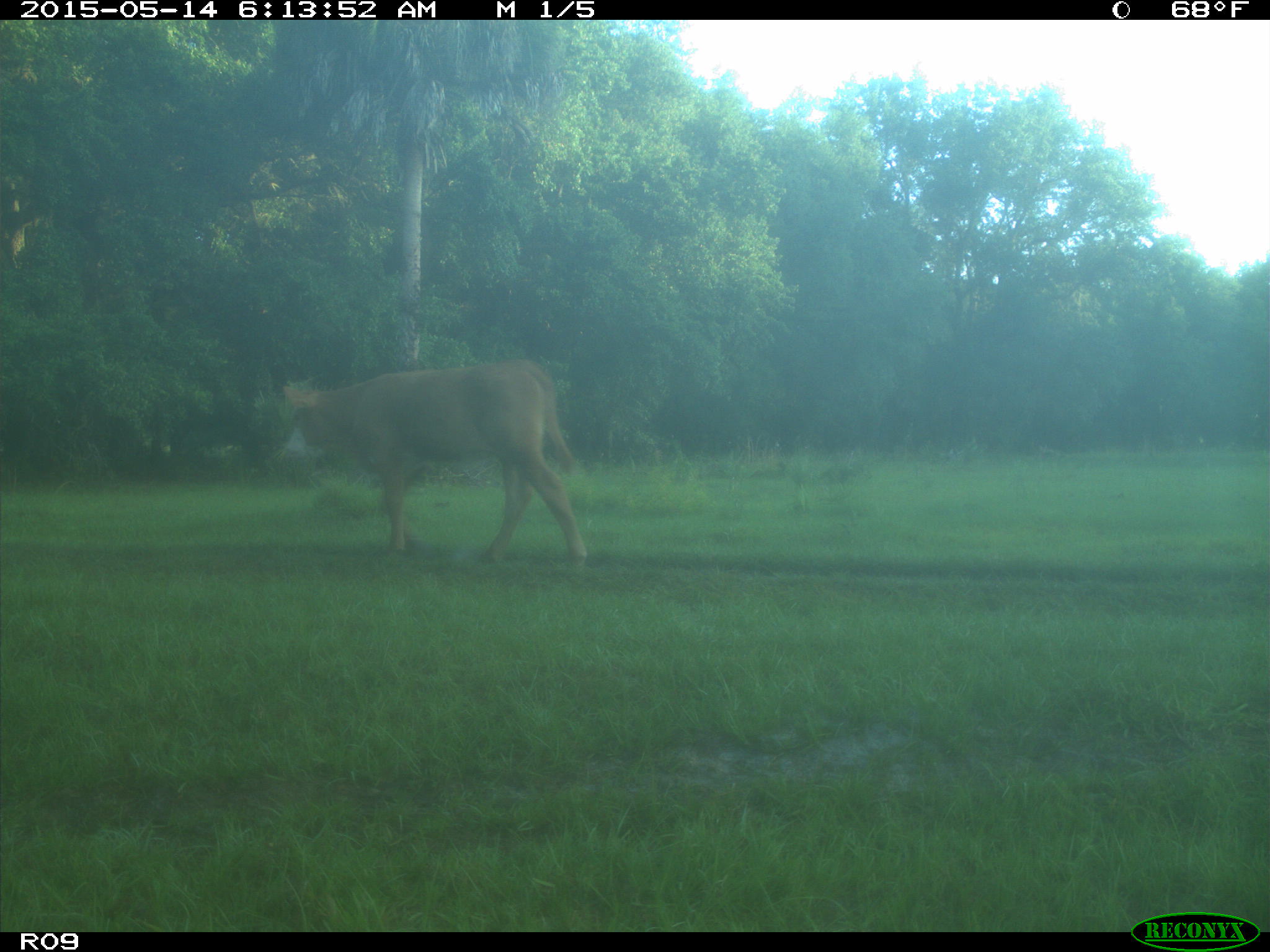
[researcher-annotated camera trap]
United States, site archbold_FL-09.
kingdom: Animalia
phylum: Chordata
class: Mammalia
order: Artiodactyla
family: Bovidae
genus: Bos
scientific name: Bos taurus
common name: domestic cow